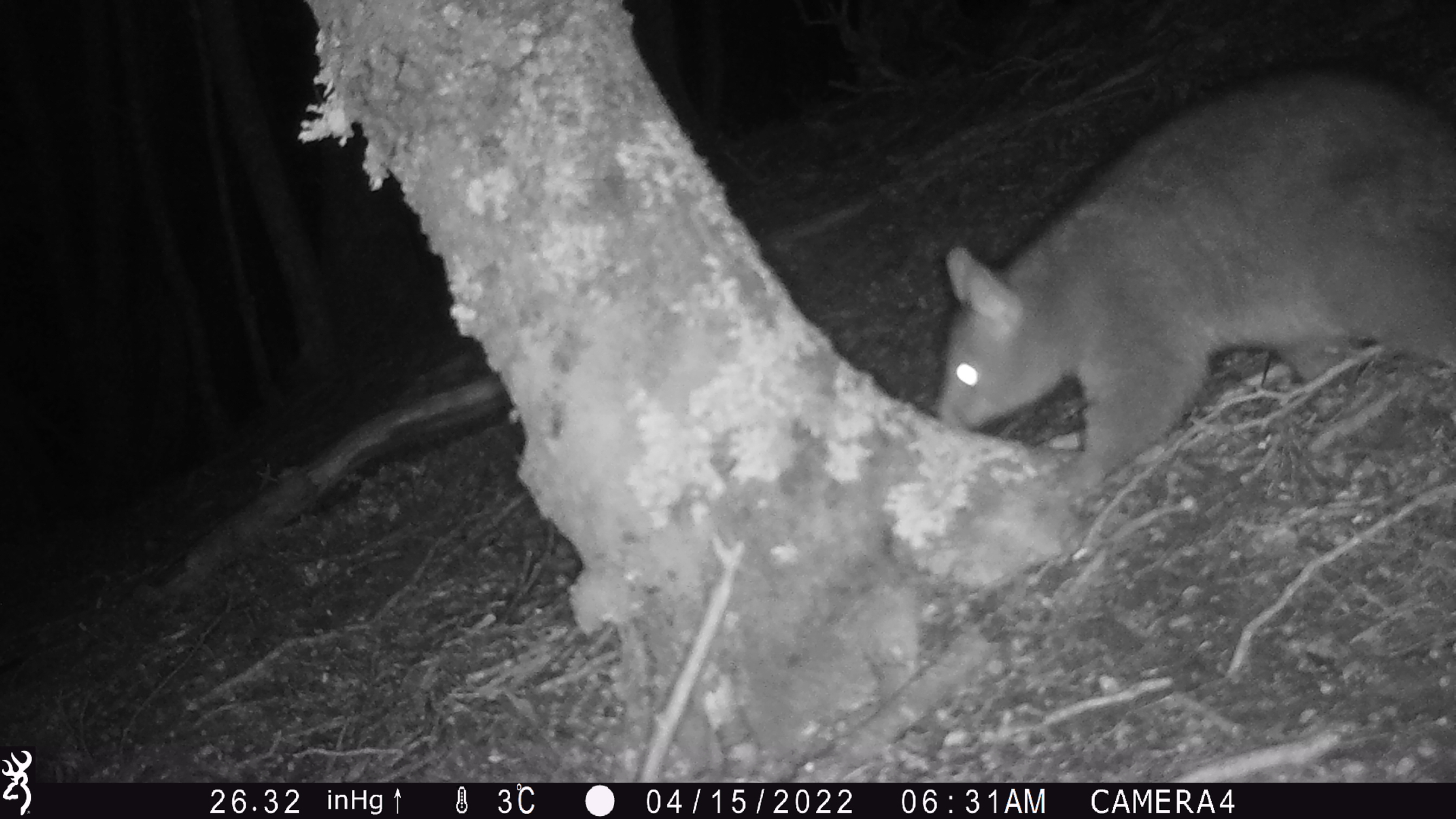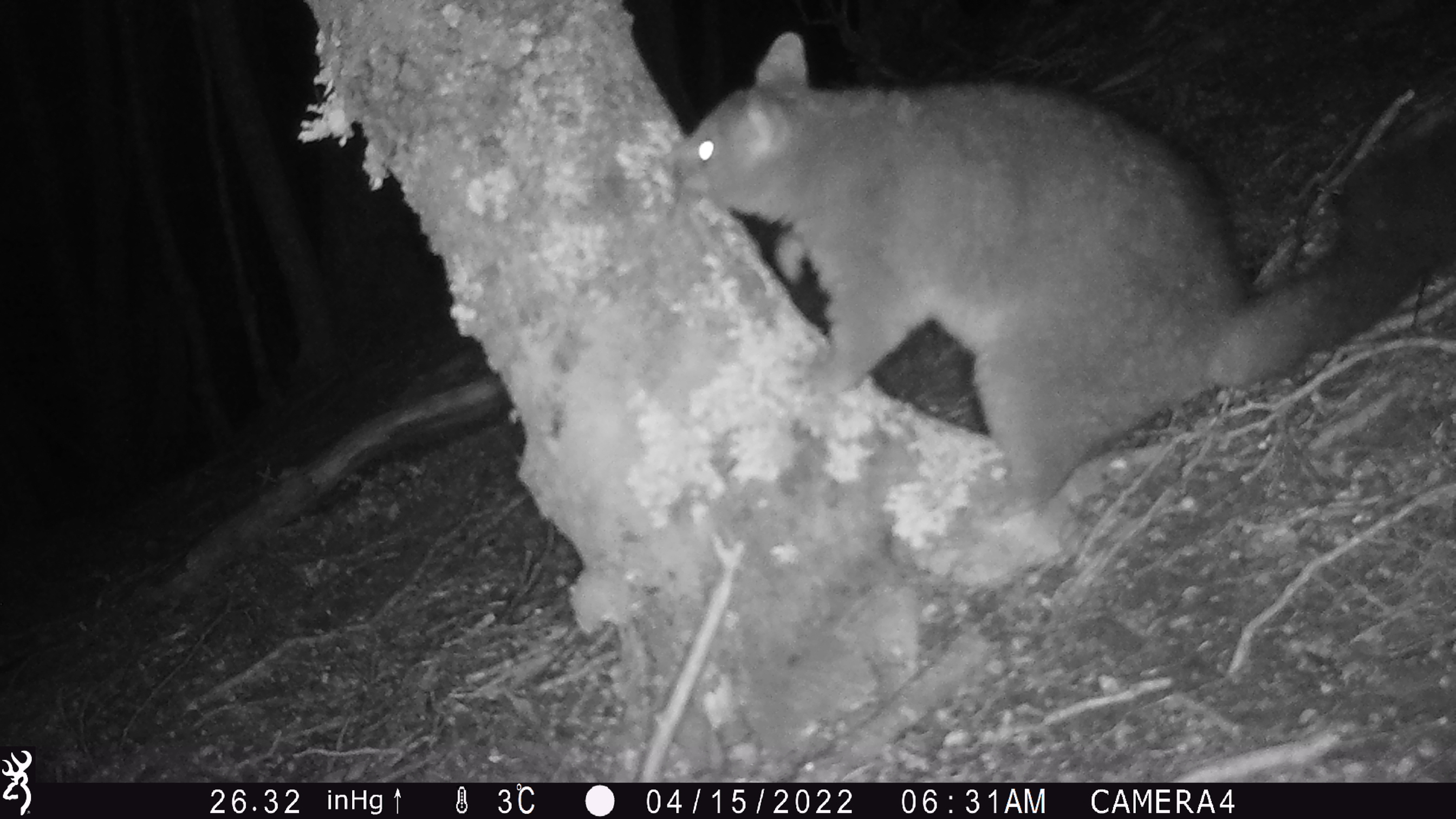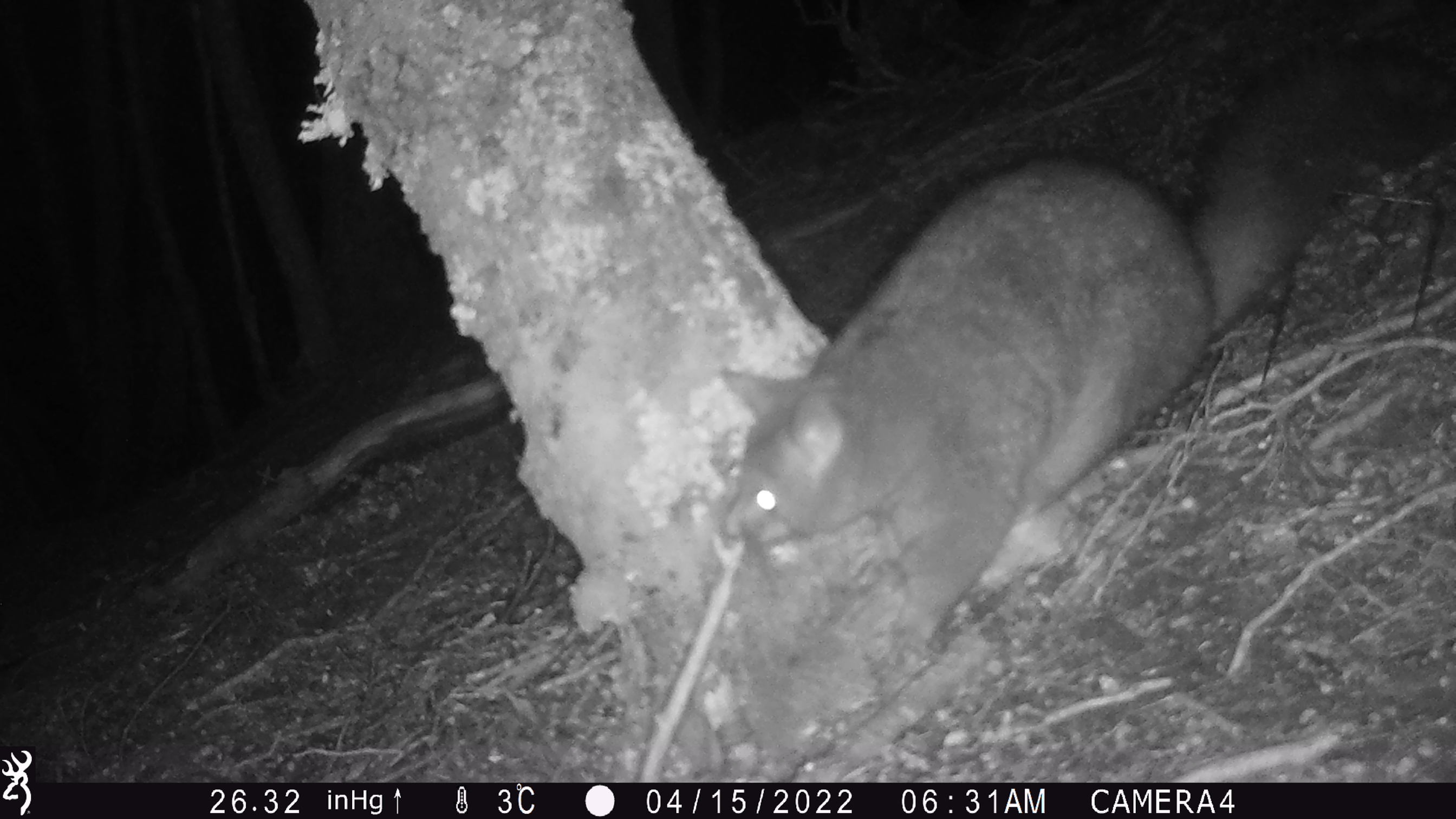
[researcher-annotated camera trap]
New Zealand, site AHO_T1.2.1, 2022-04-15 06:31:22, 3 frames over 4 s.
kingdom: Animalia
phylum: Chordata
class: Mammalia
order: Diprotodontia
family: Phalangeridae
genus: Trichosurus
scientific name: Trichosurus vulpecula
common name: common brushtail possum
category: possum